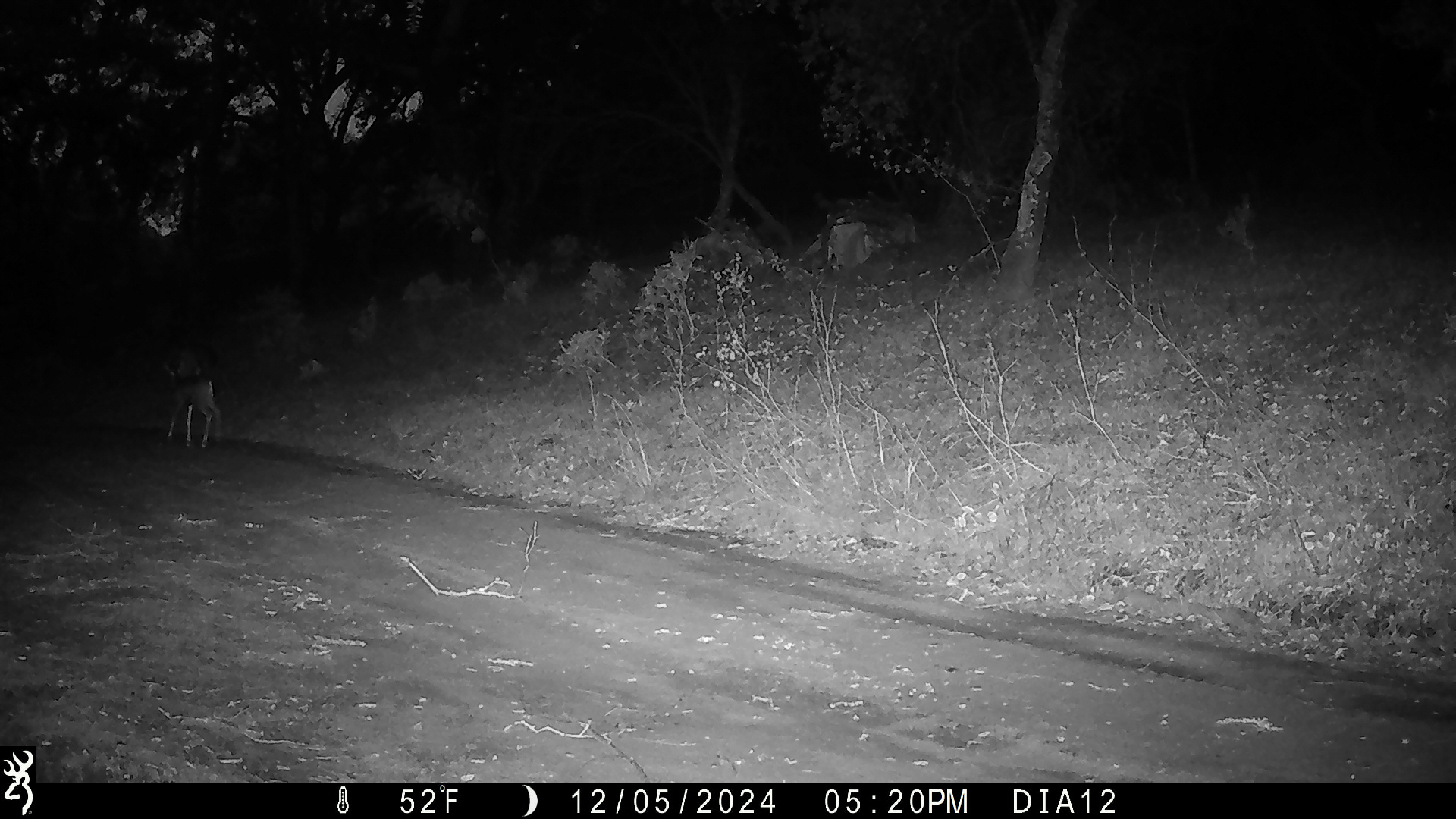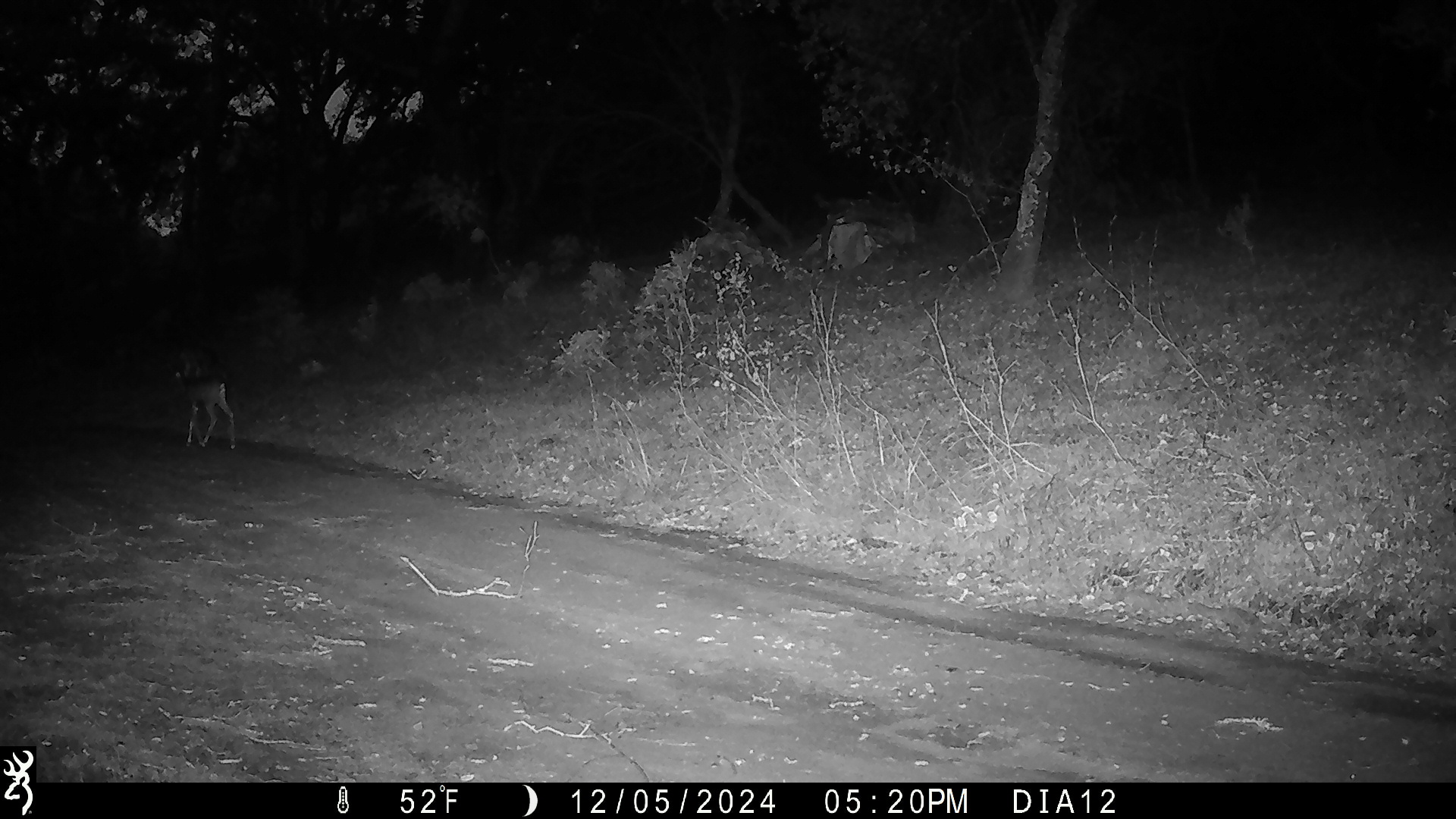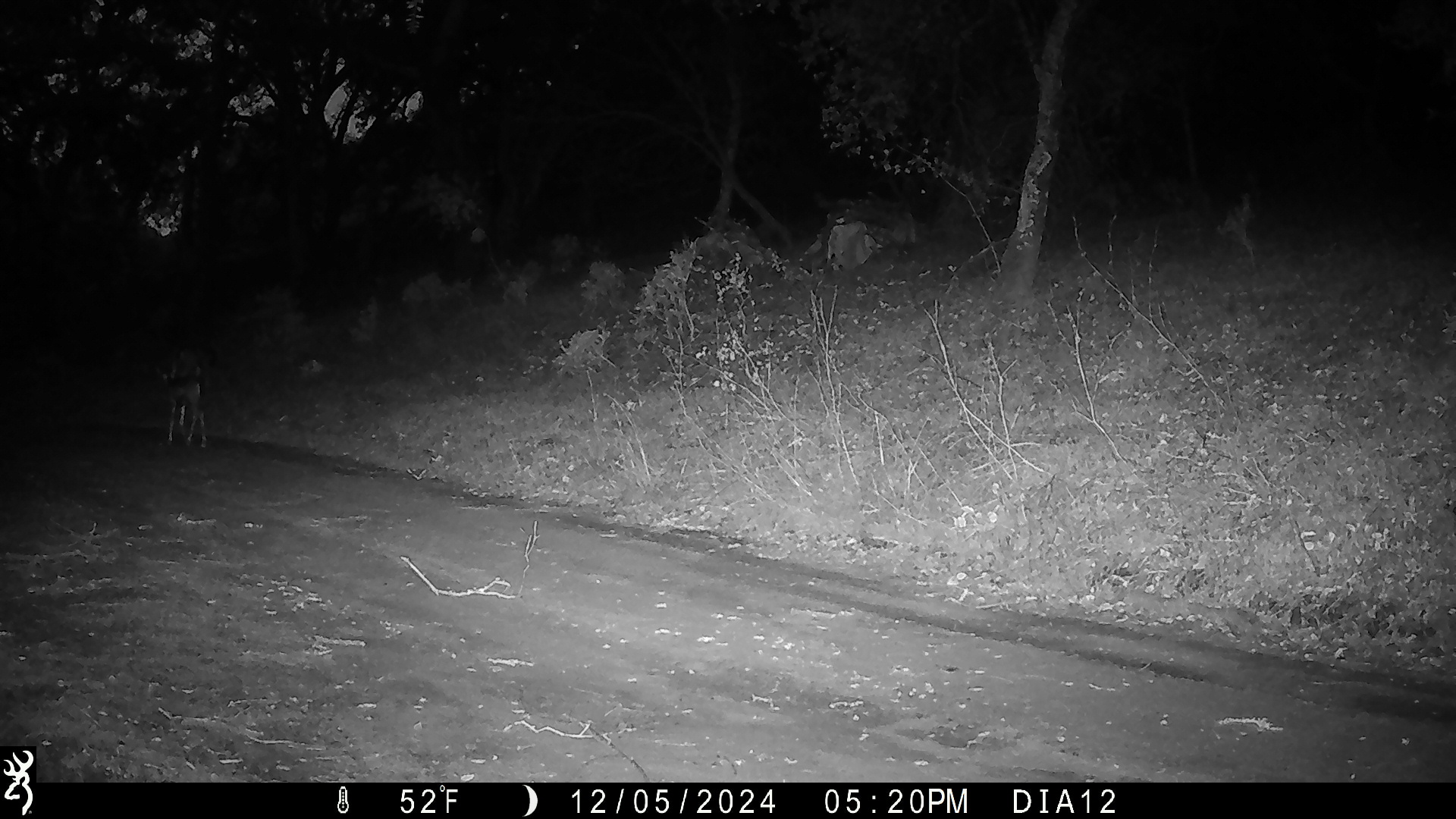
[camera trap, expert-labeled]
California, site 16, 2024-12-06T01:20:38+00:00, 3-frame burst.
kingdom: Animalia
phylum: Chordata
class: Mammalia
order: Artiodactyla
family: Cervidae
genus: Odocoileus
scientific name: Odocoileus hemionus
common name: mule deer